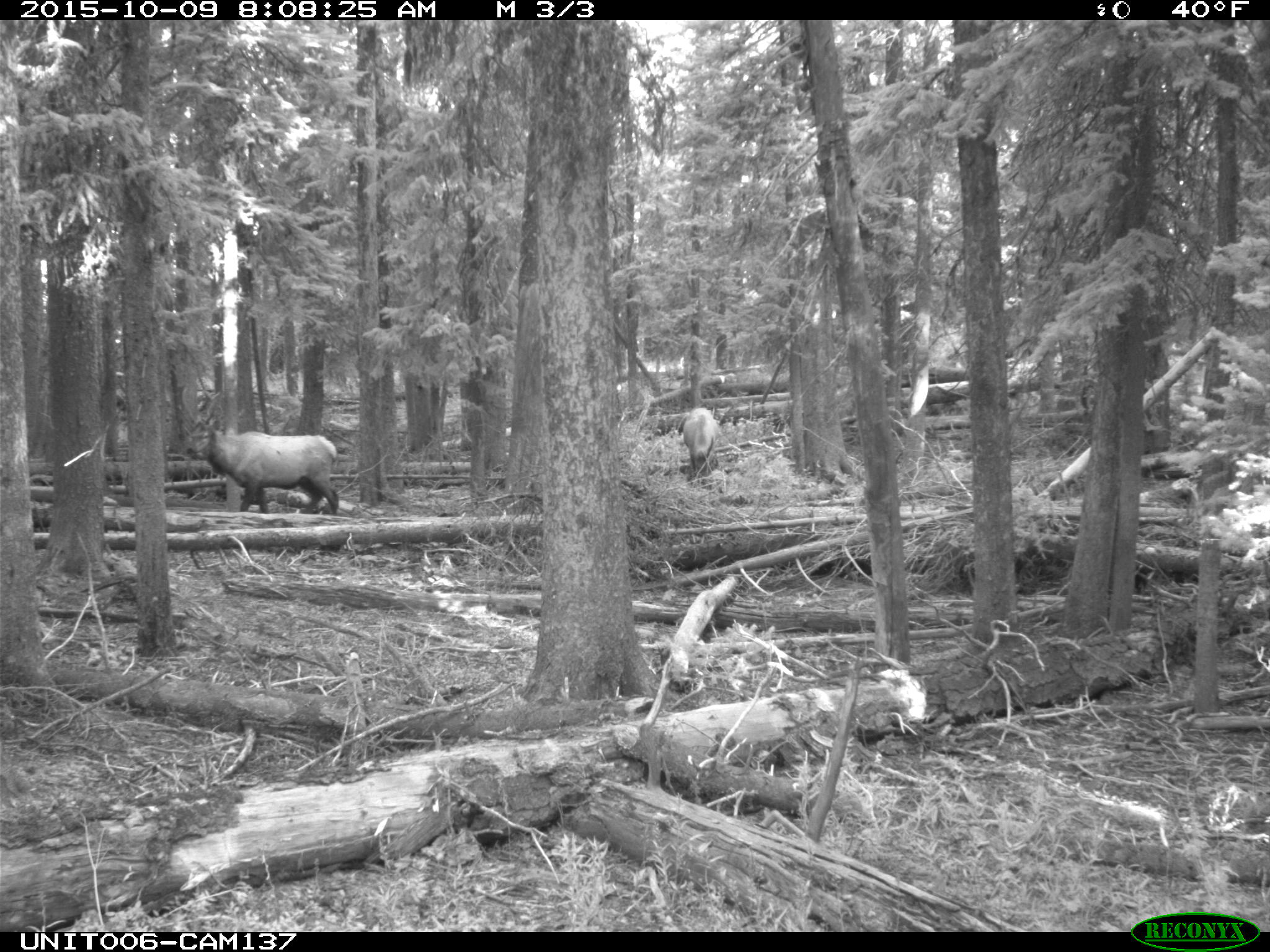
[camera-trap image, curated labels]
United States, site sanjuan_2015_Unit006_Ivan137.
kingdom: Animalia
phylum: Chordata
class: Mammalia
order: Artiodactyla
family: Cervidae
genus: Cervus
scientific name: Cervus elaphus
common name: red deer